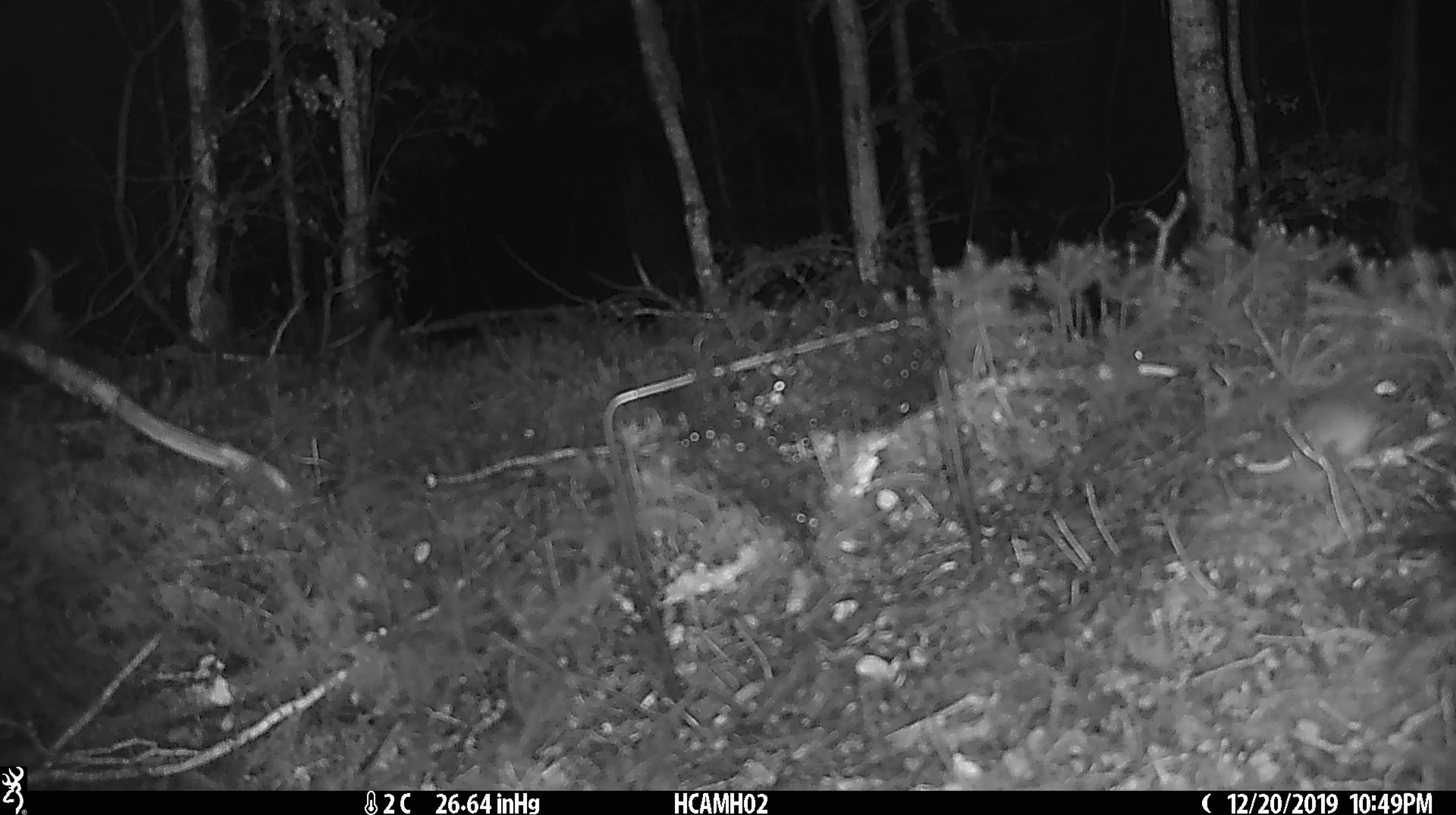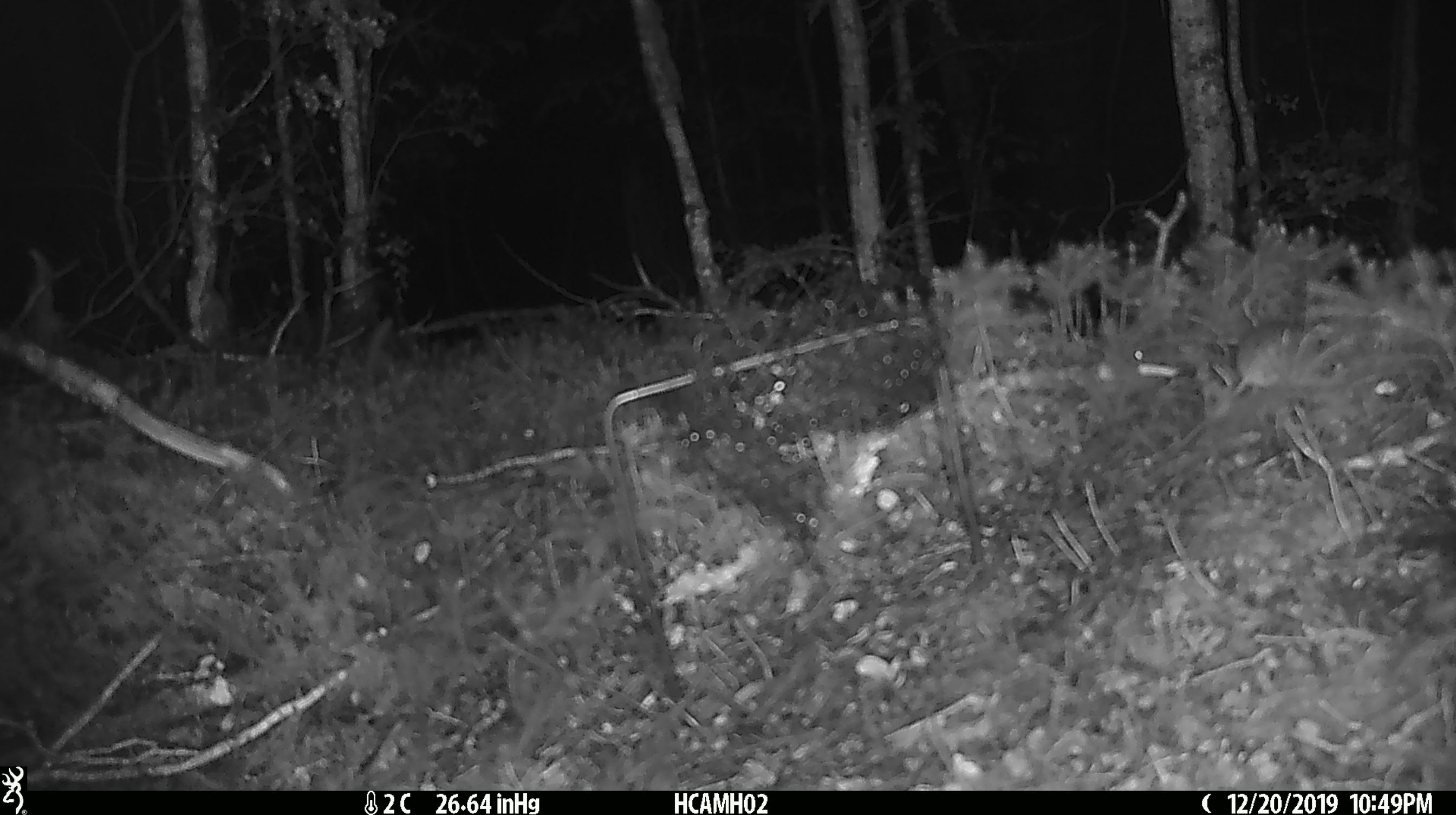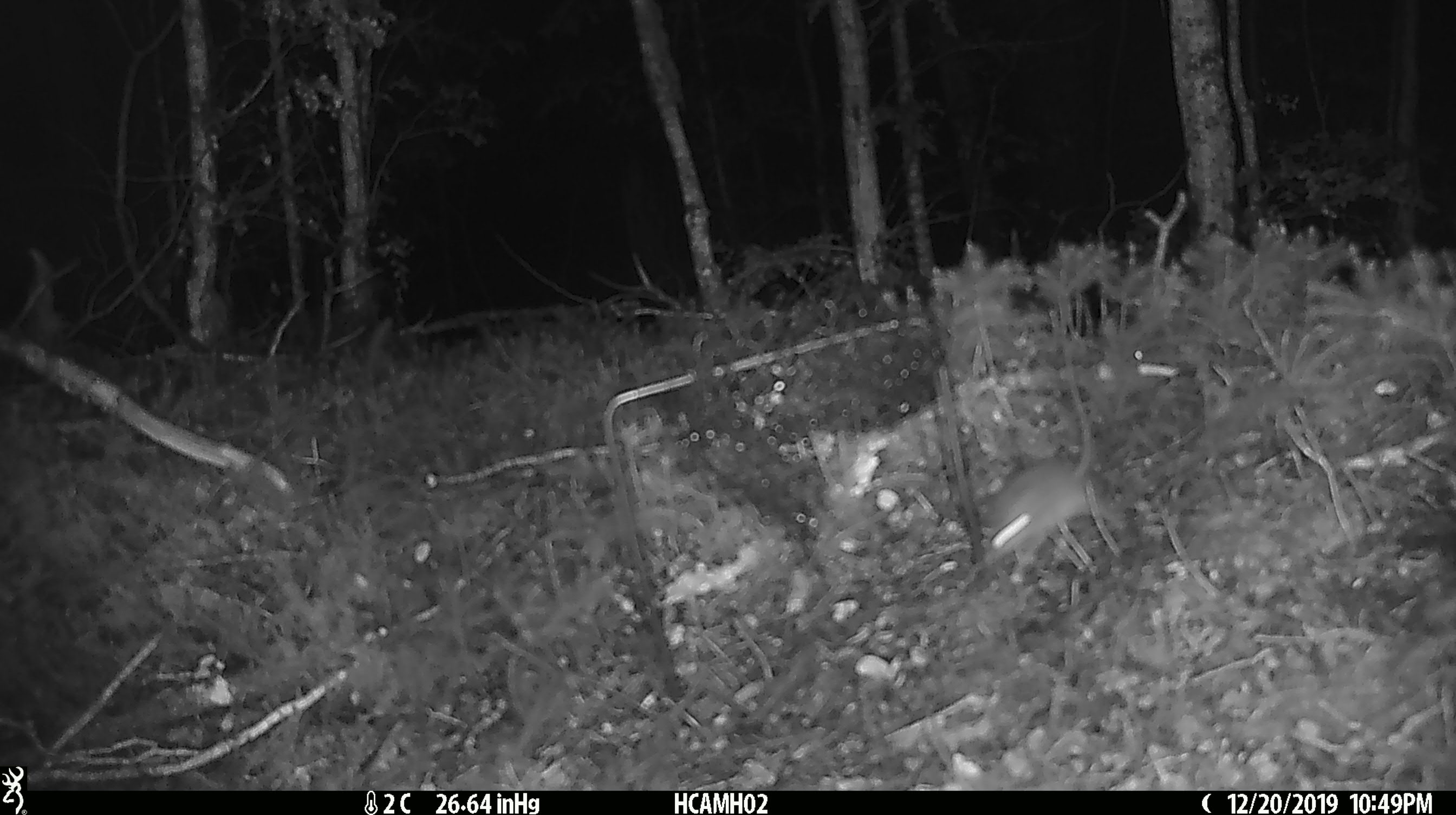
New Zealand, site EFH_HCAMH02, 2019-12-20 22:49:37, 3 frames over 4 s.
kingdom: Animalia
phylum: Chordata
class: Mammalia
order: Rodentia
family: Muridae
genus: Mus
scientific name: Mus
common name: mouse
Mouse (Mus).